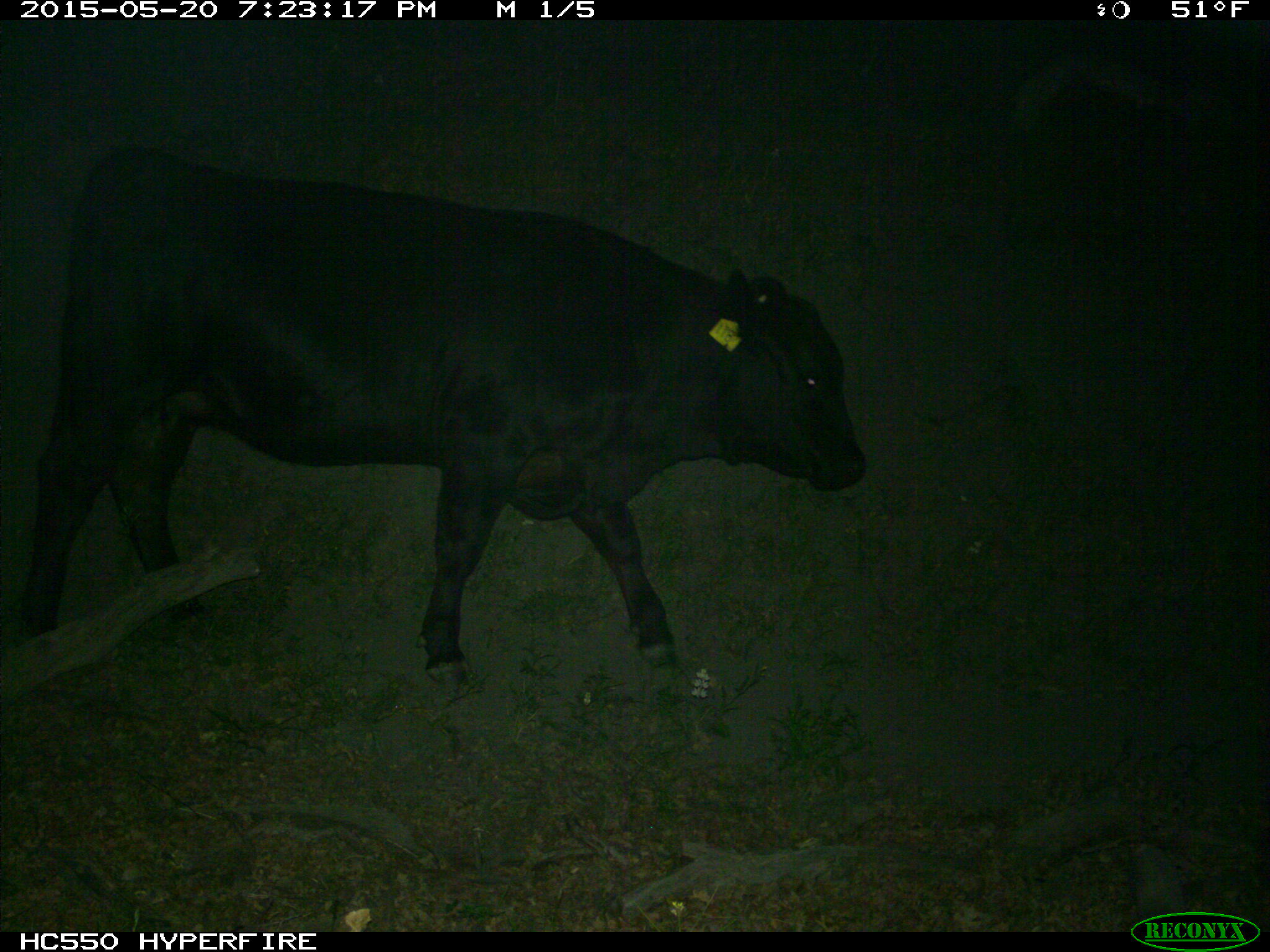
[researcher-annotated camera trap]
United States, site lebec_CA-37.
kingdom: Animalia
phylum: Chordata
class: Mammalia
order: Artiodactyla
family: Bovidae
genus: Bos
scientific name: Bos taurus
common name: domestic cow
Bos taurus (domestic cow).